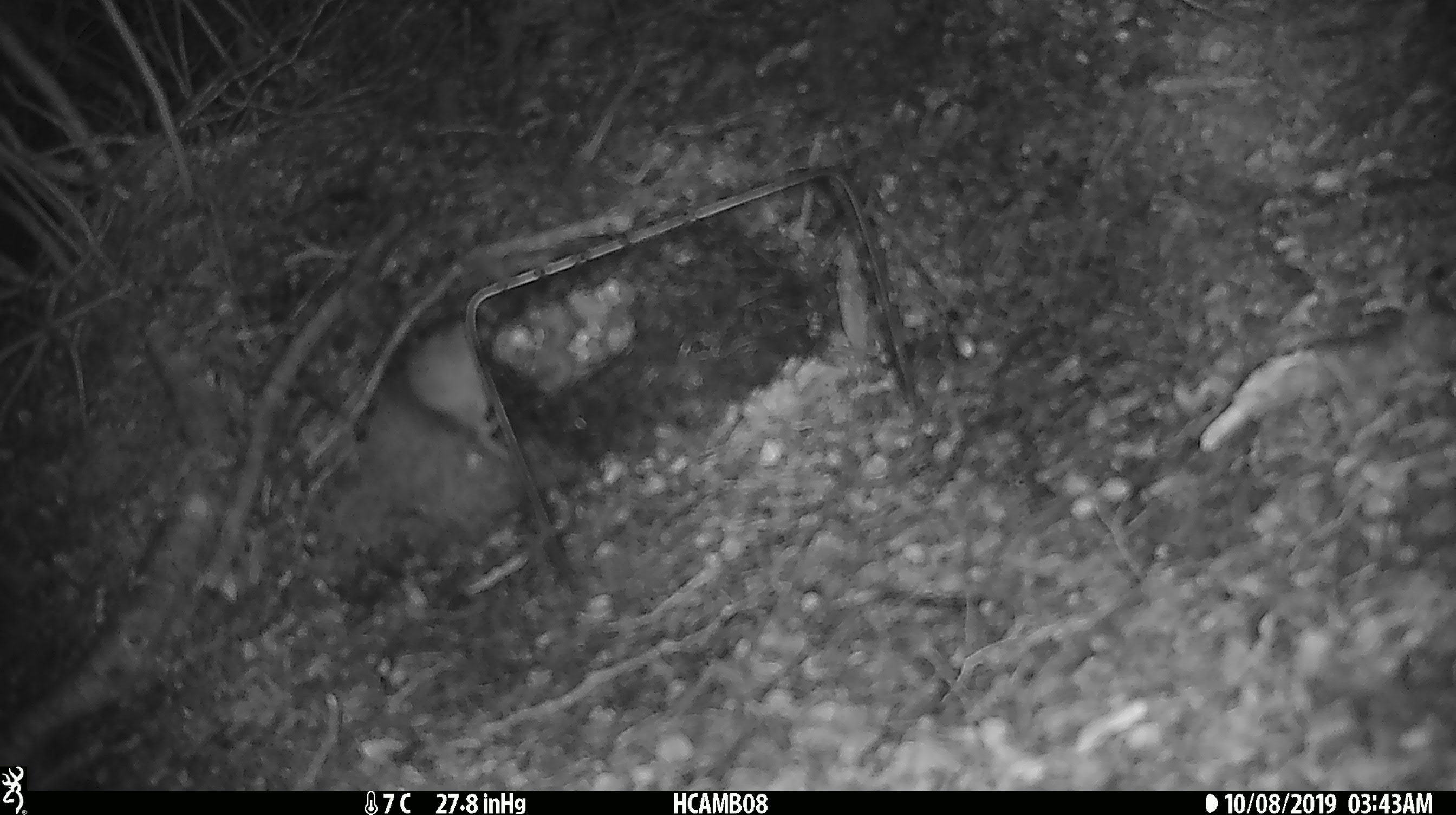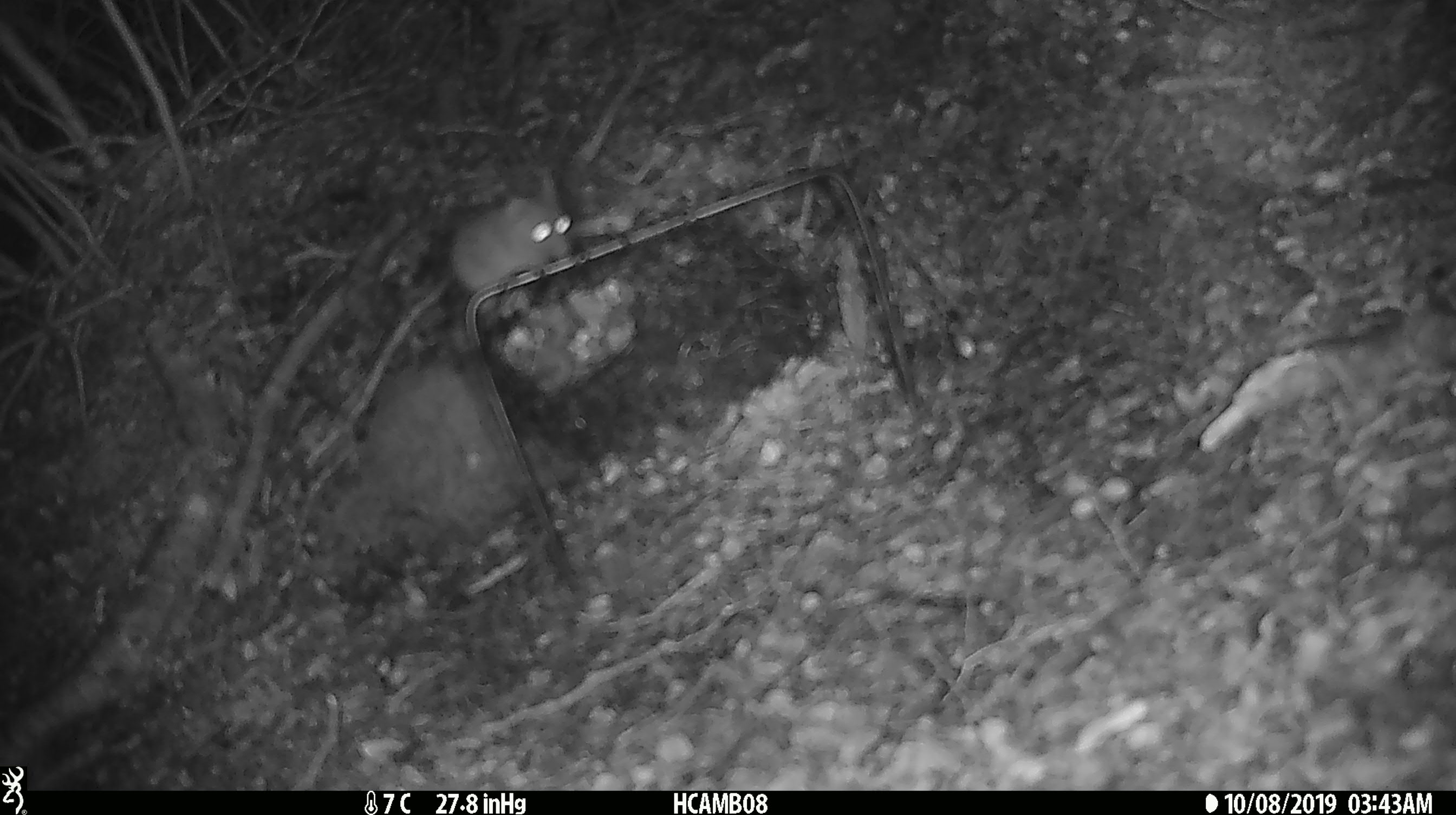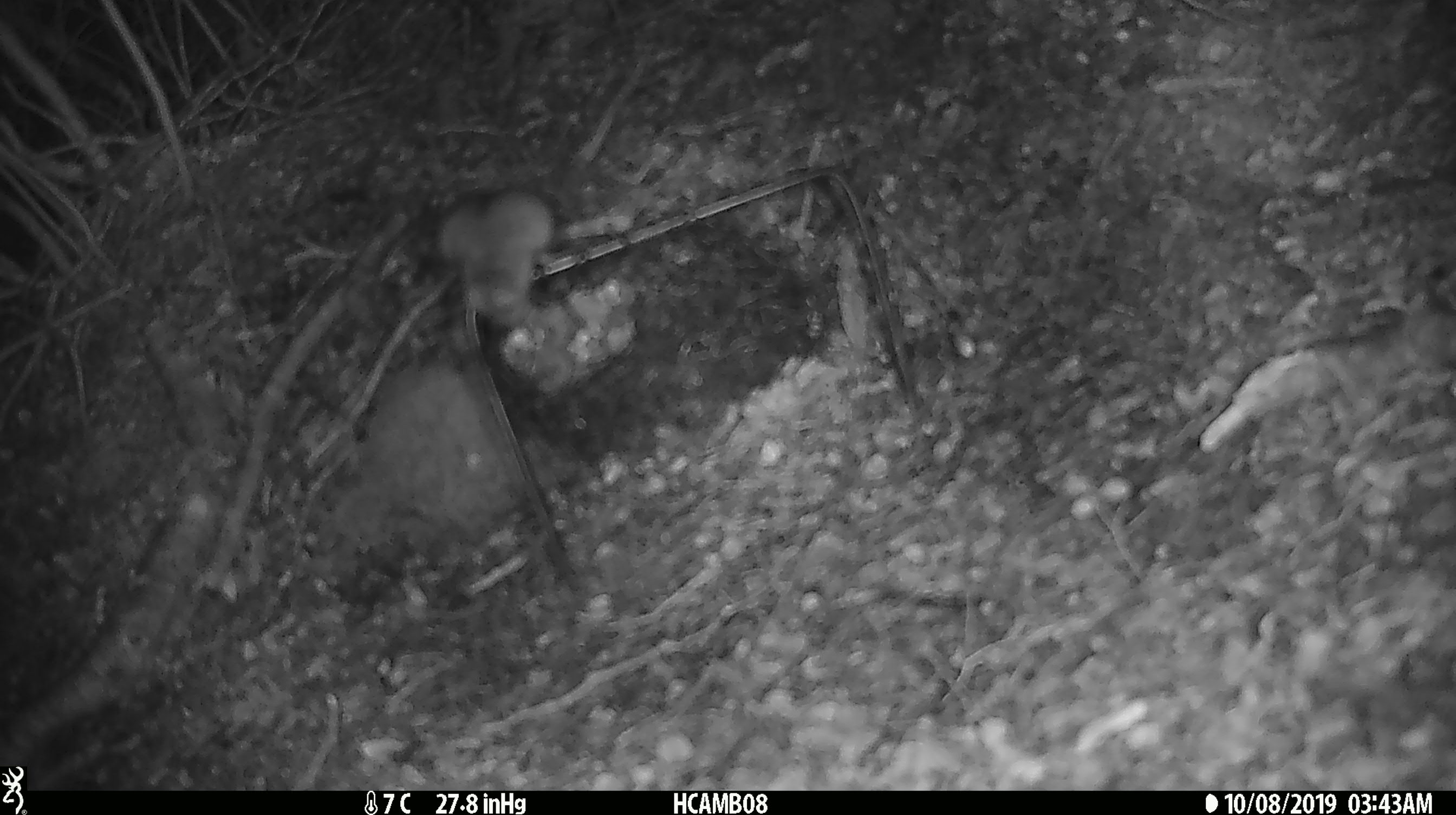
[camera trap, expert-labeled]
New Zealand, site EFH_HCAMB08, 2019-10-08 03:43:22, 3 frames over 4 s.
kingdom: Animalia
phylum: Chordata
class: Mammalia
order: Rodentia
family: Muridae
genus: Mus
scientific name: Mus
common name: mouse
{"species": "mouse (Mus)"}